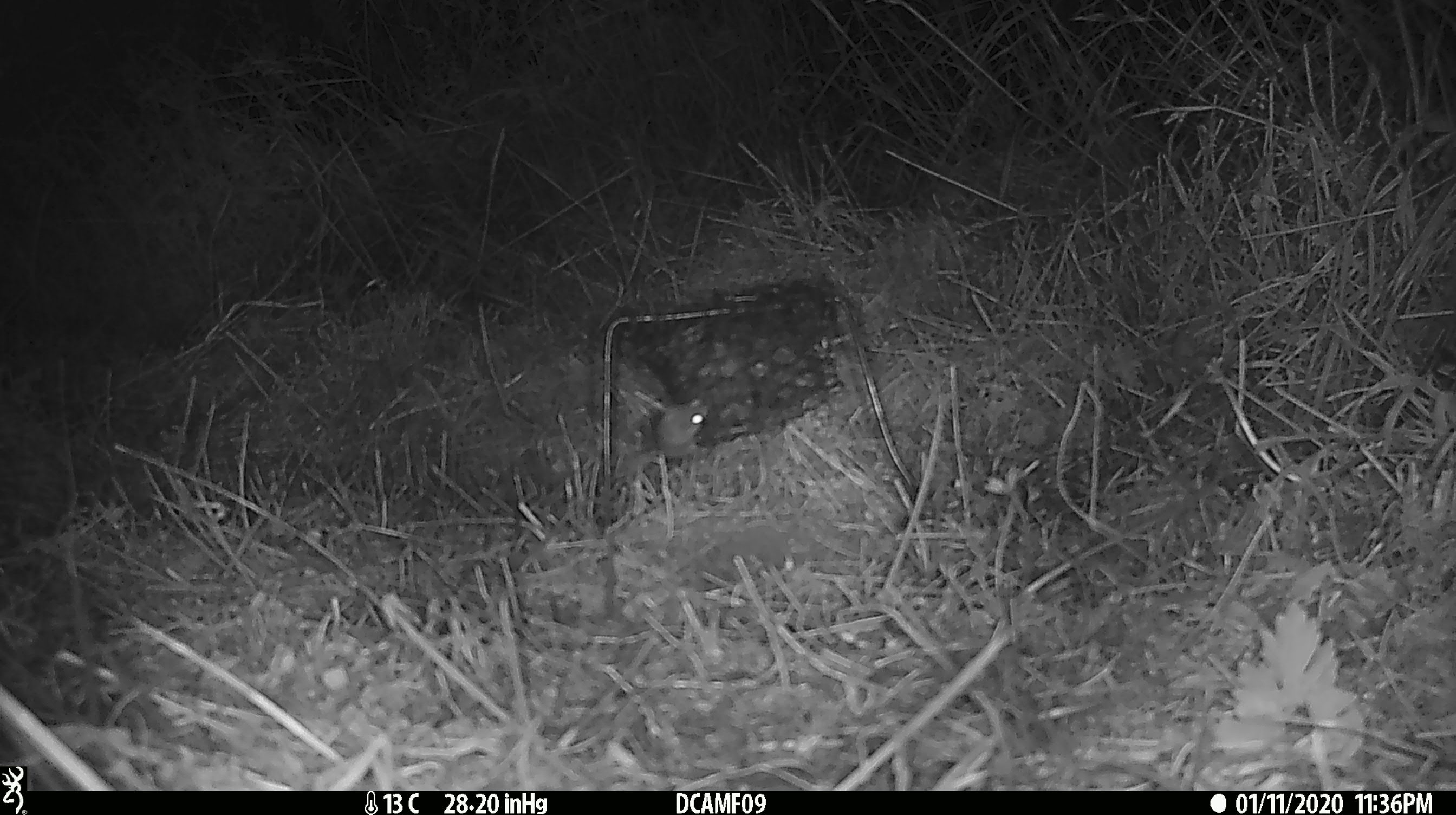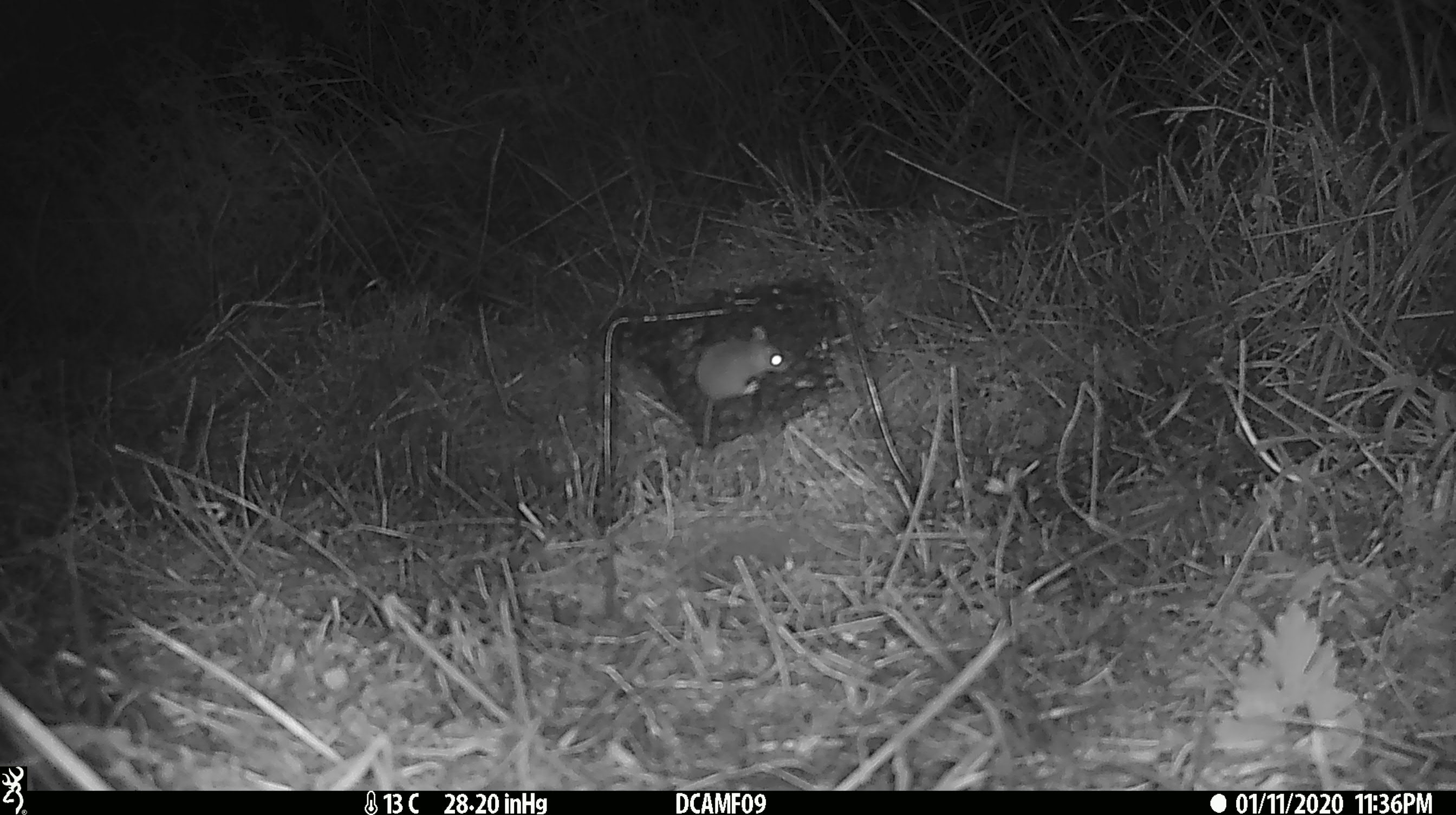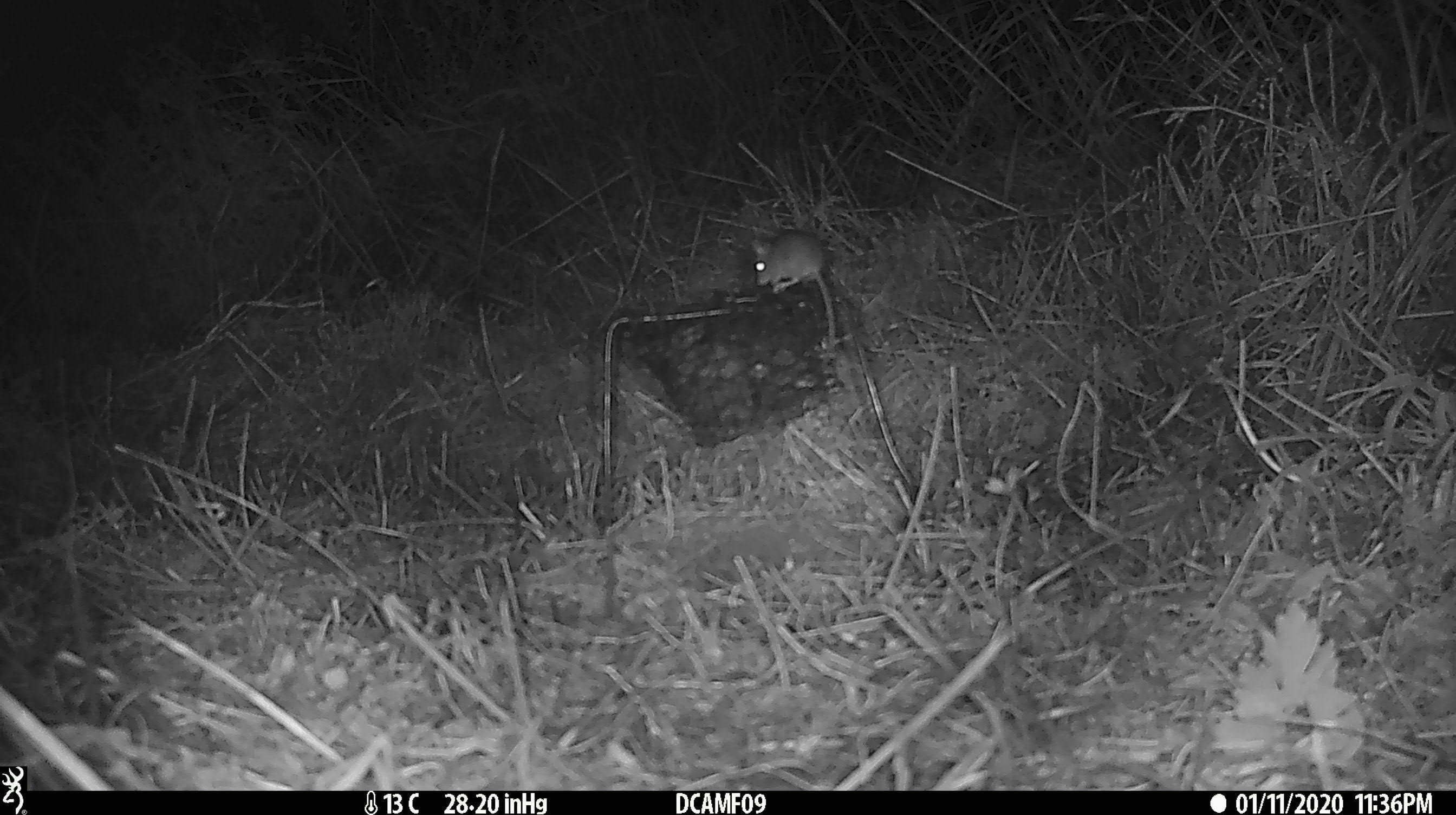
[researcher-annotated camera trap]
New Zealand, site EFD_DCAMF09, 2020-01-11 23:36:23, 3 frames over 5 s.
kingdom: Animalia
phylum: Chordata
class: Mammalia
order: Rodentia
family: Muridae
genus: Mus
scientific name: Mus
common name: mouse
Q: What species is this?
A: Mouse (Mus).